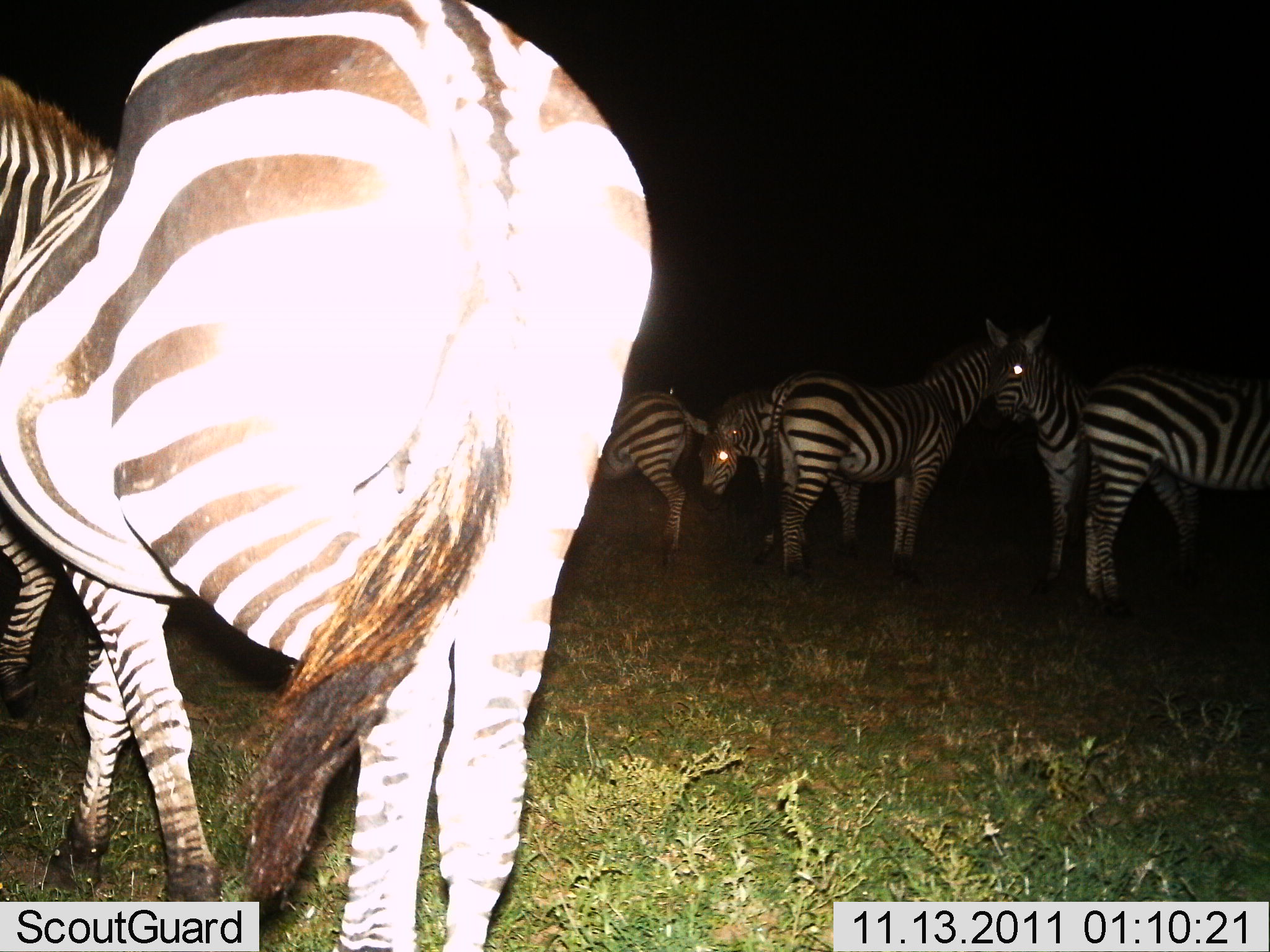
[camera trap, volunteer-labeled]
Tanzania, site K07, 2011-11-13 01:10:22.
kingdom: Animalia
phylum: Chordata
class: Mammalia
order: Perissodactyla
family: Equidae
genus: Equus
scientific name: Equus quagga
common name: plains zebra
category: zebra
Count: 7.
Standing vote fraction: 100%.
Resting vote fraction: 0%.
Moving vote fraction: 8%.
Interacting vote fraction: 0%.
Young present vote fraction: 0%.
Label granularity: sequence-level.